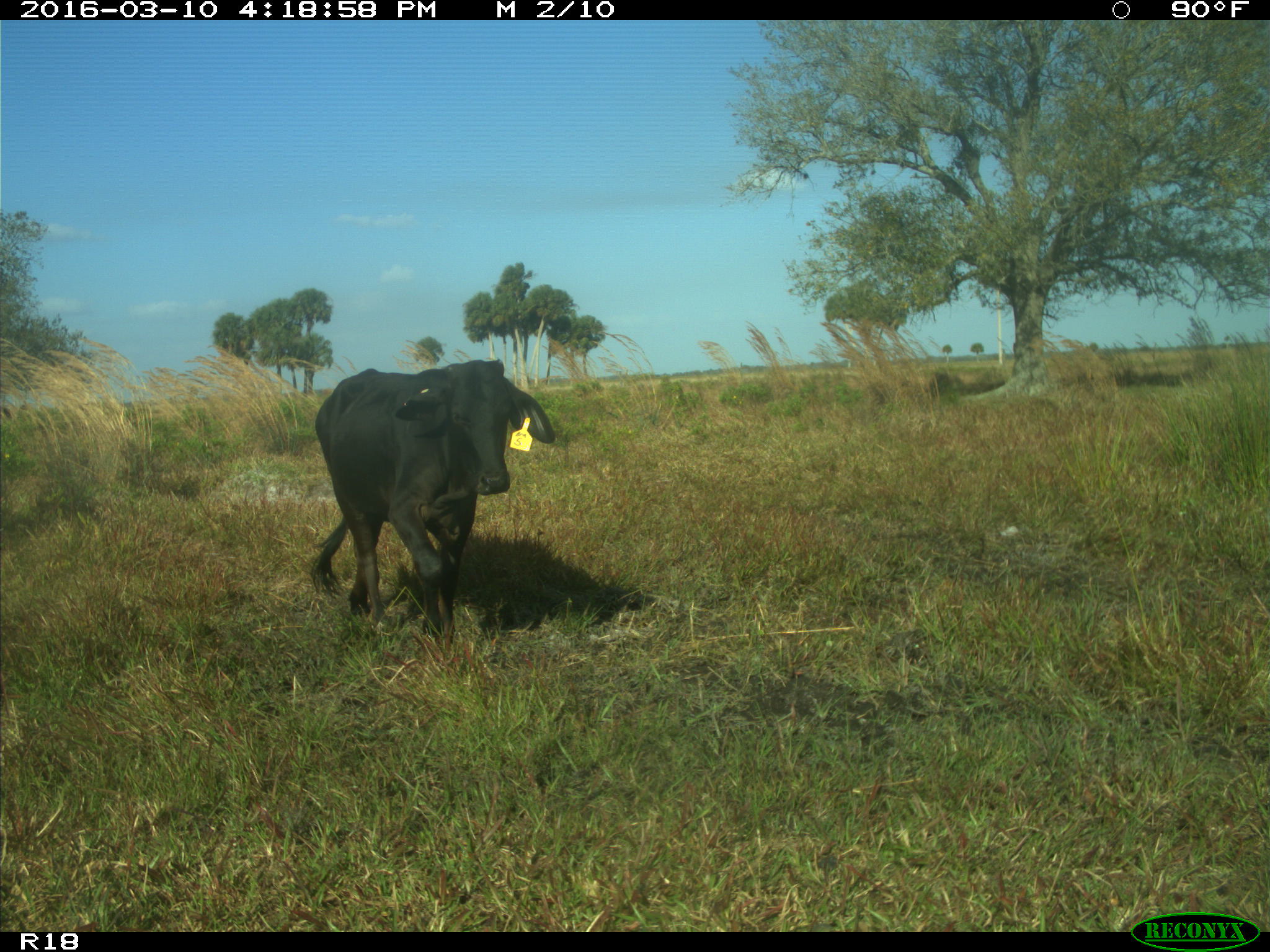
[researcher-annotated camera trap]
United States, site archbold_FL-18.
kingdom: Animalia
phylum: Chordata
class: Mammalia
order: Artiodactyla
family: Bovidae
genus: Bos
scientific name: Bos taurus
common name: domestic cow